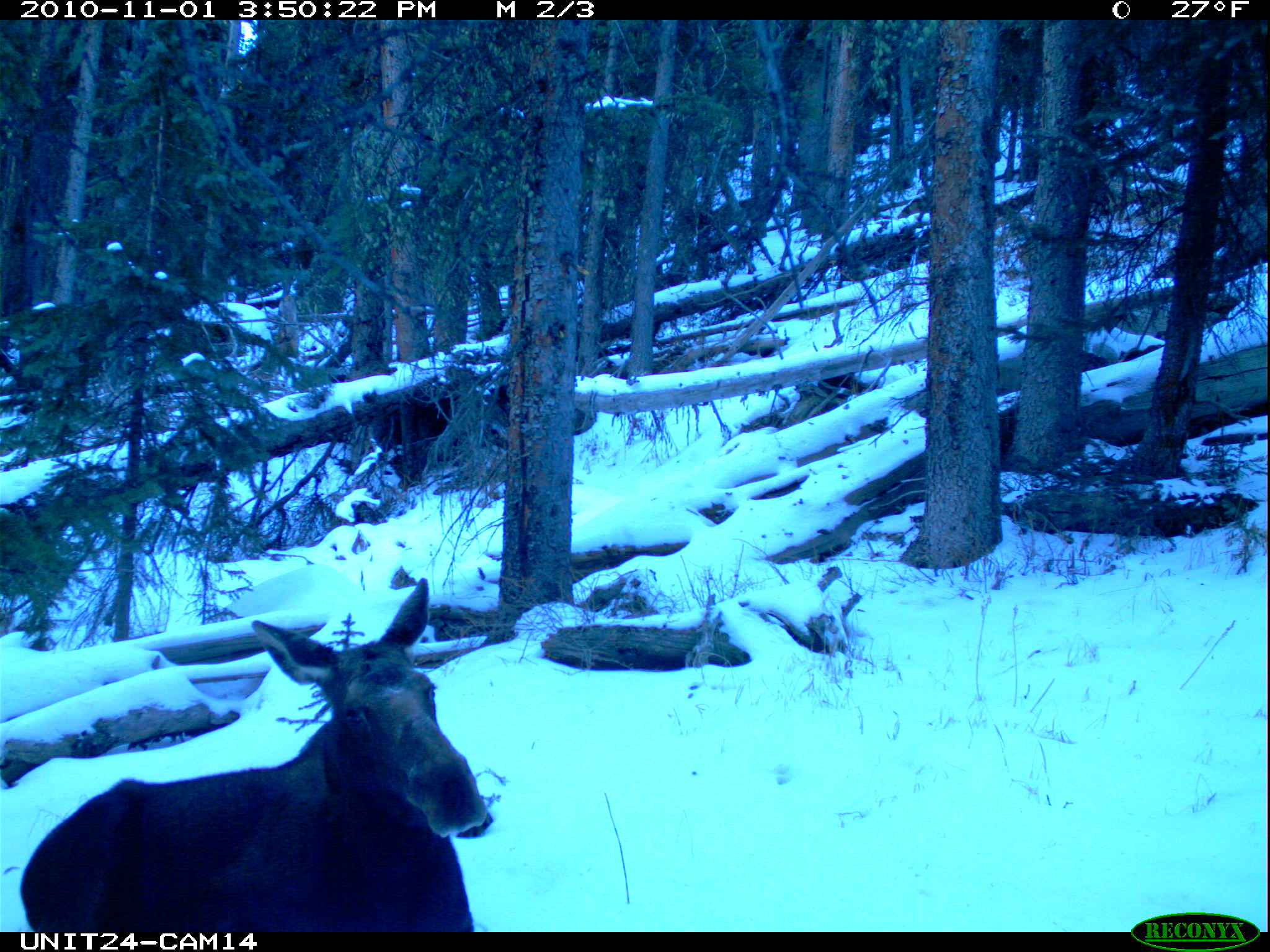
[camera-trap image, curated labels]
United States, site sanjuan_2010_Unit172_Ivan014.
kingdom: Animalia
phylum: Chordata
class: Mammalia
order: Artiodactyla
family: Cervidae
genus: Alces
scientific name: Alces alces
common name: moose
Alces alces (moose).